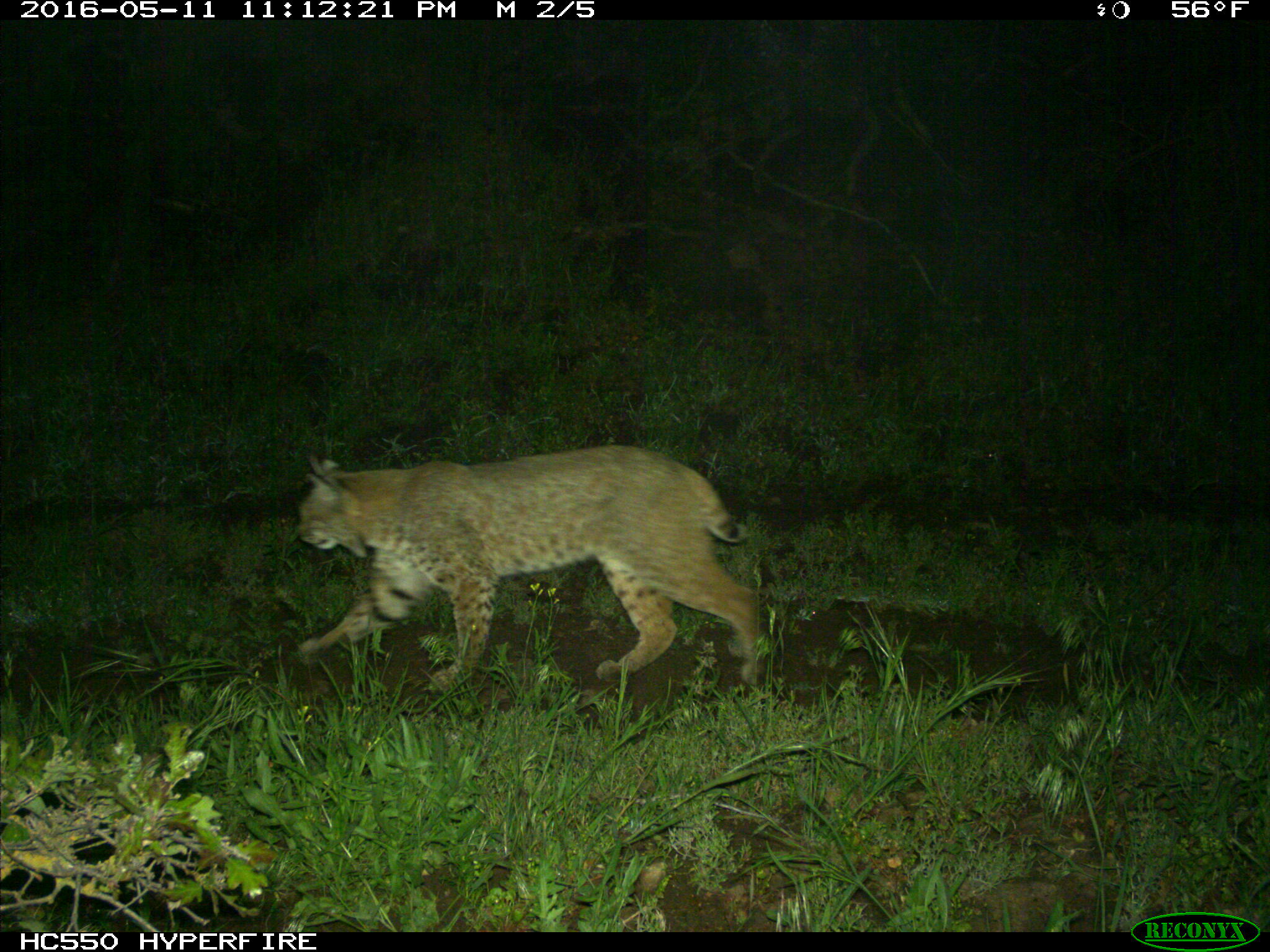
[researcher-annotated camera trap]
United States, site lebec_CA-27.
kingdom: Animalia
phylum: Chordata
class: Mammalia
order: Carnivora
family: Felidae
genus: Lynx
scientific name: Lynx rufus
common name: bobcat